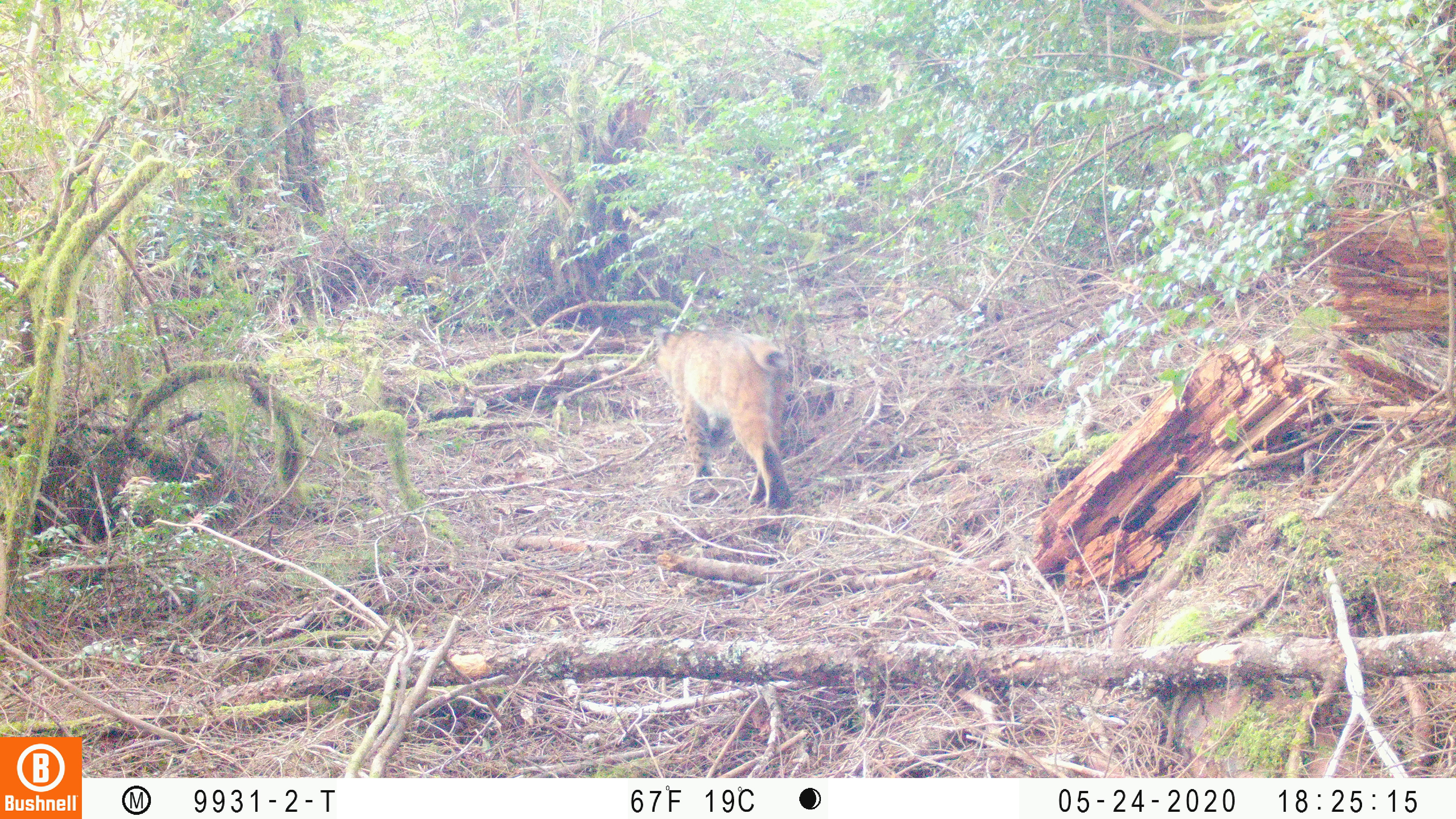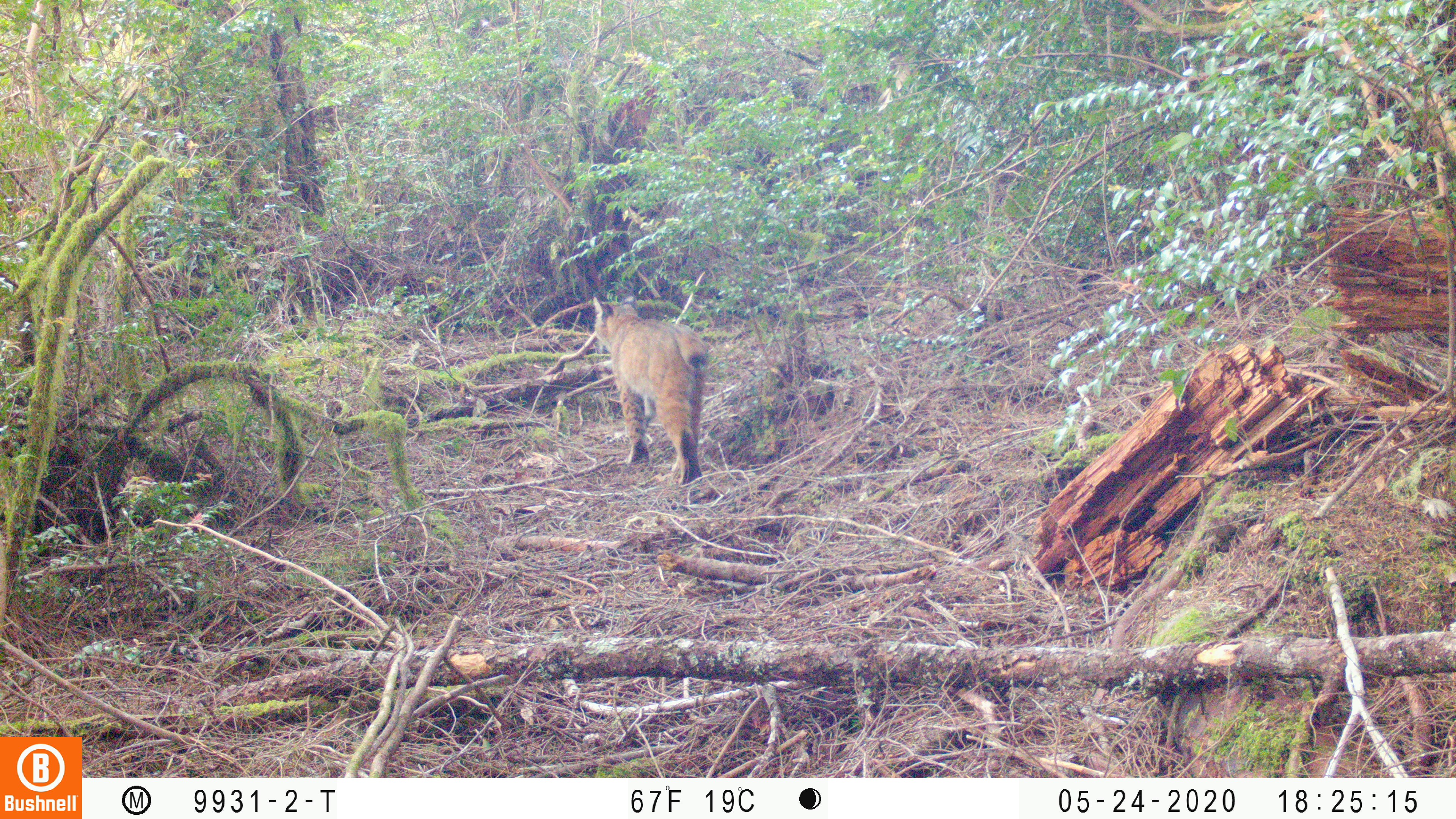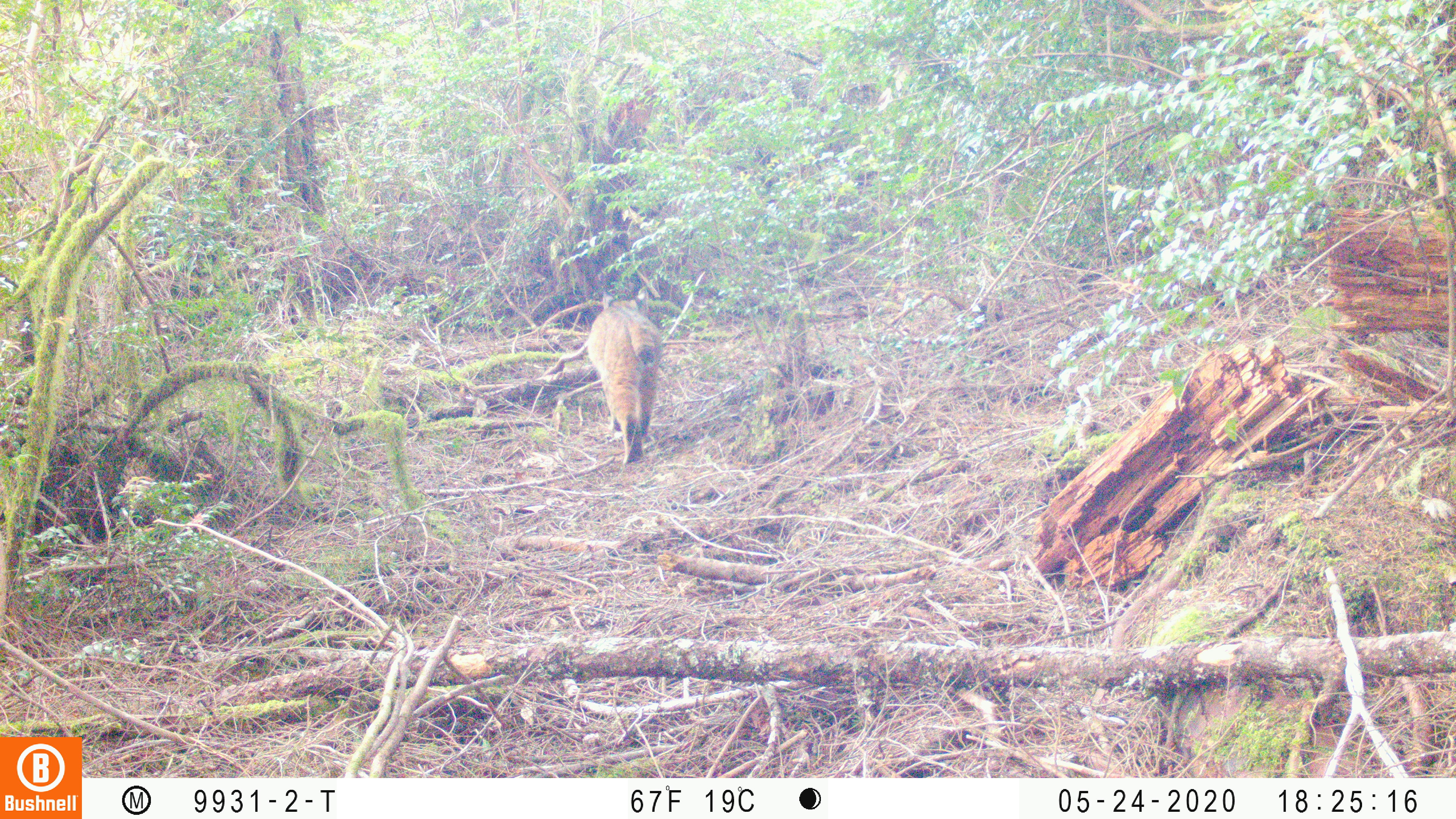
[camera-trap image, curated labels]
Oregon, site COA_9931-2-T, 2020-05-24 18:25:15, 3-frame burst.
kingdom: Animalia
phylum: Chordata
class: Mammalia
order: Carnivora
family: Felidae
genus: Lynx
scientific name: Lynx rufus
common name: bobcat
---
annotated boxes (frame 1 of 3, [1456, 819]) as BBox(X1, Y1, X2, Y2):
bobcat: BBox(642, 320, 797, 515)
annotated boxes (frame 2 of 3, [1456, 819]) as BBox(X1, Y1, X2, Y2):
bobcat: BBox(584, 287, 717, 491)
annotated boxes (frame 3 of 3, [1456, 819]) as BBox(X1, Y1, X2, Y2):
bobcat: BBox(579, 286, 673, 473)